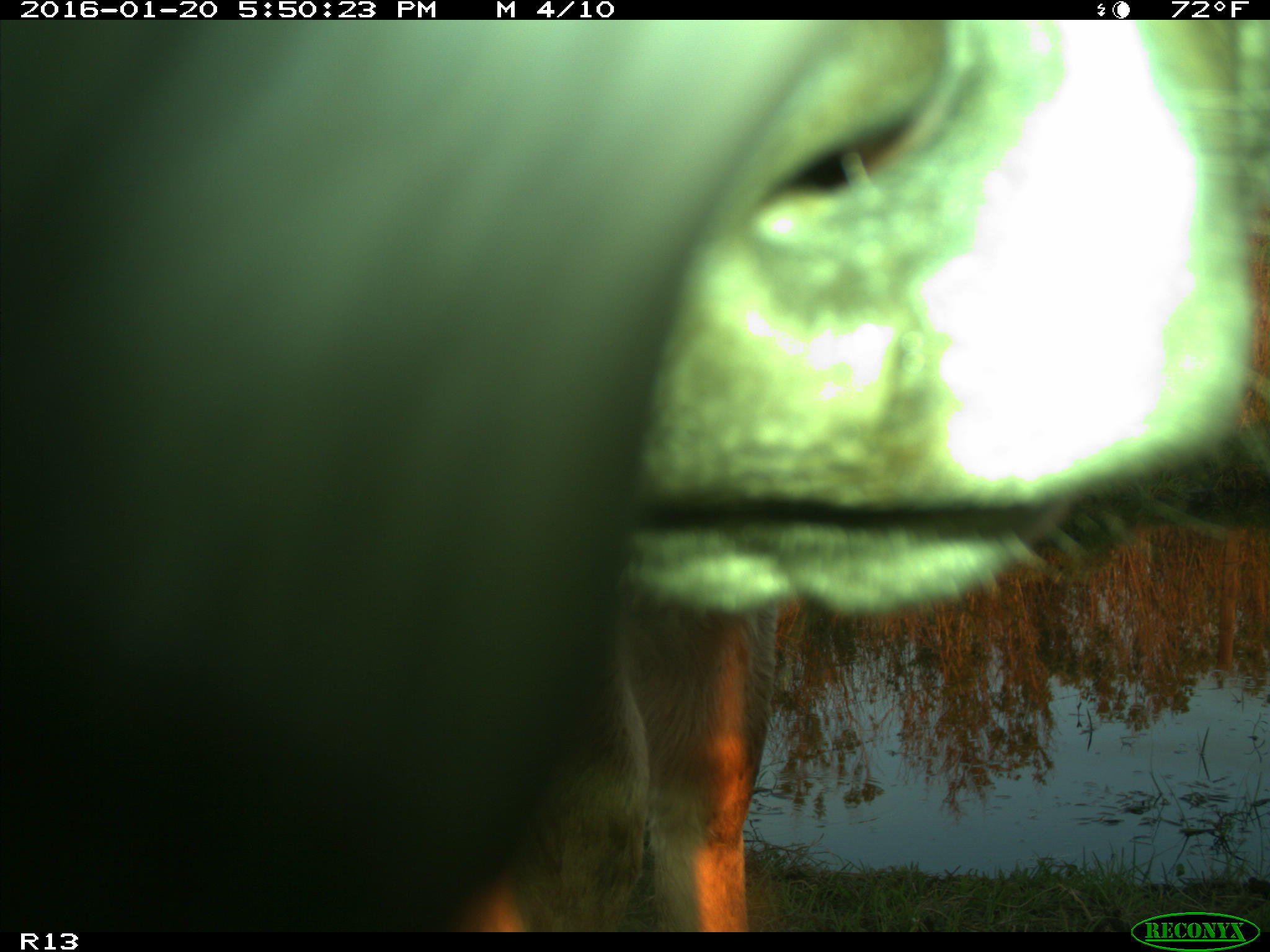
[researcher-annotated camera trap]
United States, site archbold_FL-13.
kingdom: Animalia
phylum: Chordata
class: Mammalia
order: Artiodactyla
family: Bovidae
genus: Bos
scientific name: Bos taurus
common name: domestic cow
Bos taurus (domestic cow).